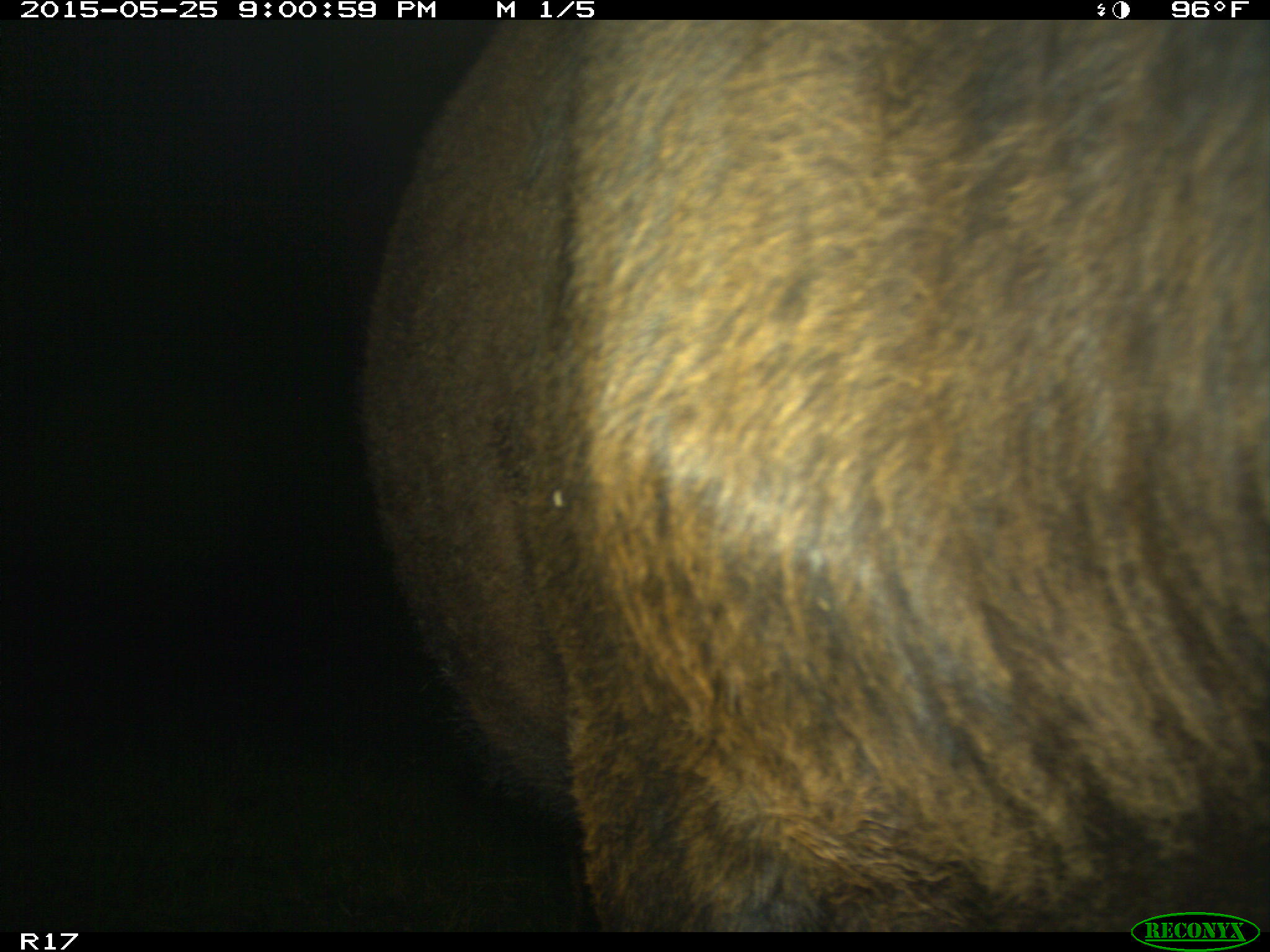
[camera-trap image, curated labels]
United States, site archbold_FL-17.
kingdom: Animalia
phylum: Chordata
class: Mammalia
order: Artiodactyla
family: Bovidae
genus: Bos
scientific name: Bos taurus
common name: domestic cow